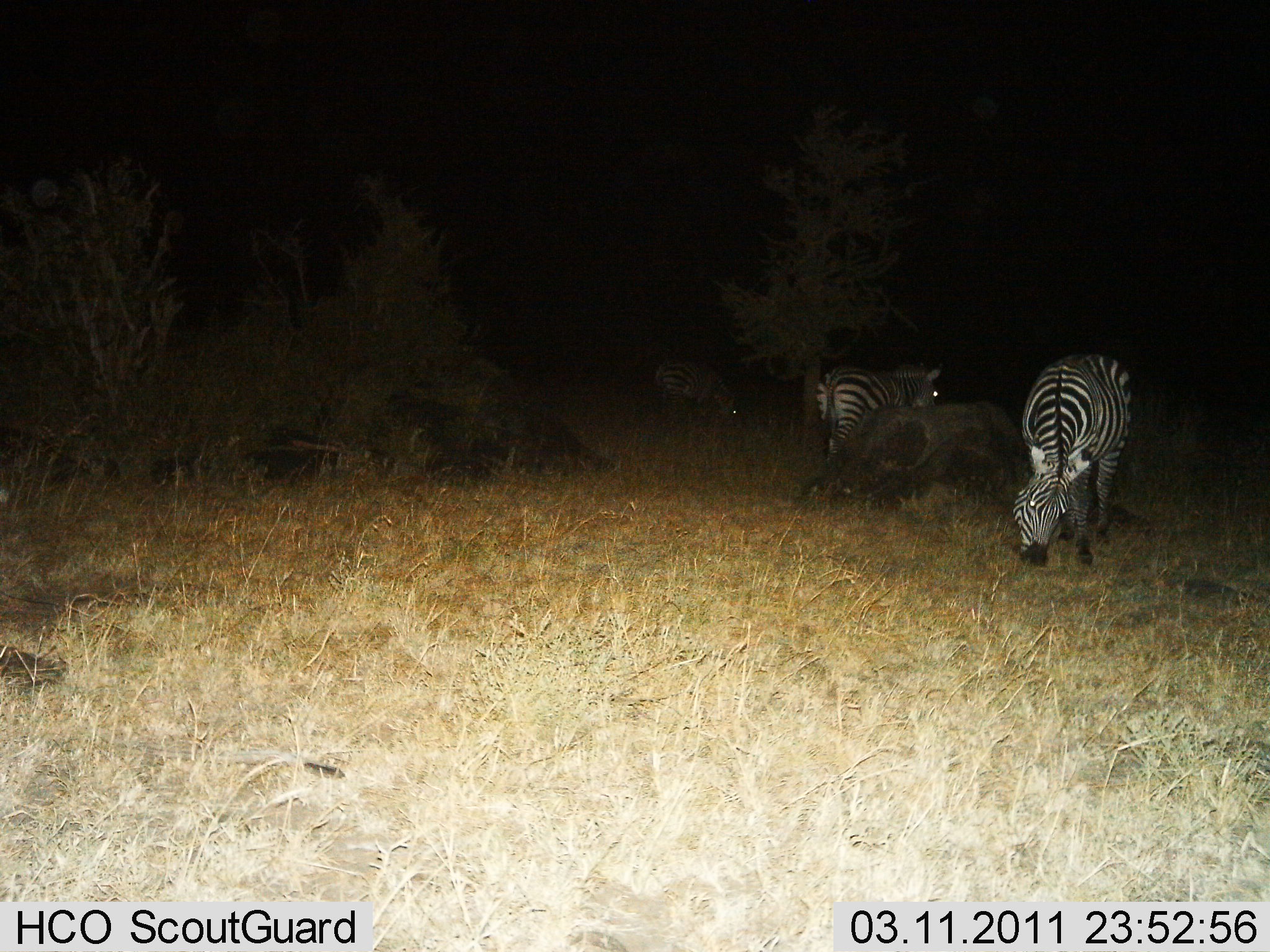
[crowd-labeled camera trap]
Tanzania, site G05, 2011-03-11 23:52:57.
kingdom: Animalia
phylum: Chordata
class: Mammalia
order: Perissodactyla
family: Equidae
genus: Equus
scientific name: Equus quagga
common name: plains zebra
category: zebra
Zebra (plains zebra) (Equus quagga), count 3. Behavior (volunteer vote fractions): standing 45%, resting 0%, moving 9%, interacting 0%. Young present (vote fraction): 0%. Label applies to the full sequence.